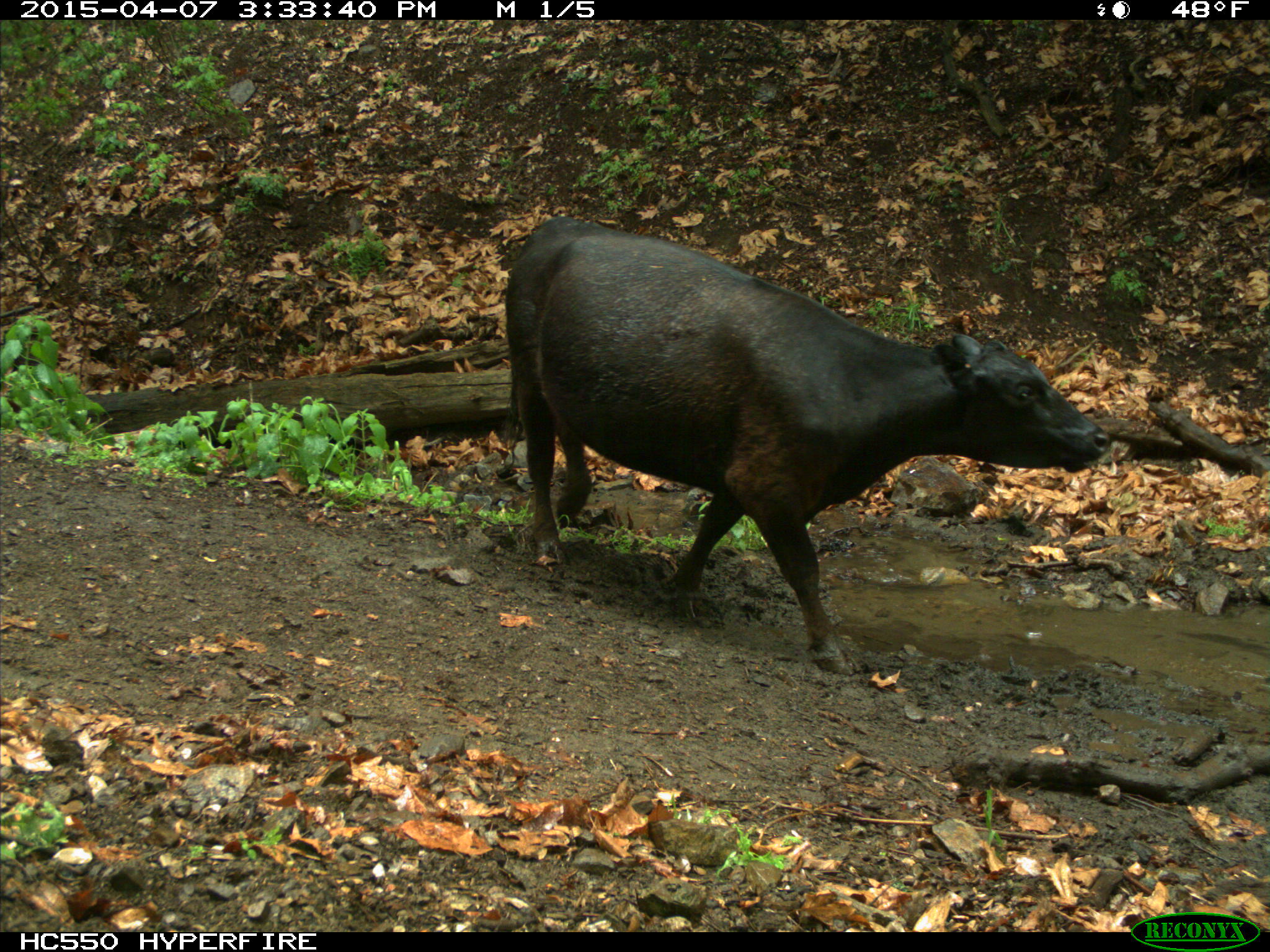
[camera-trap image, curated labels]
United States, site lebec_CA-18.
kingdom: Animalia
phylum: Chordata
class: Mammalia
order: Artiodactyla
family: Bovidae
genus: Bos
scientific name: Bos taurus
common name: domestic cow